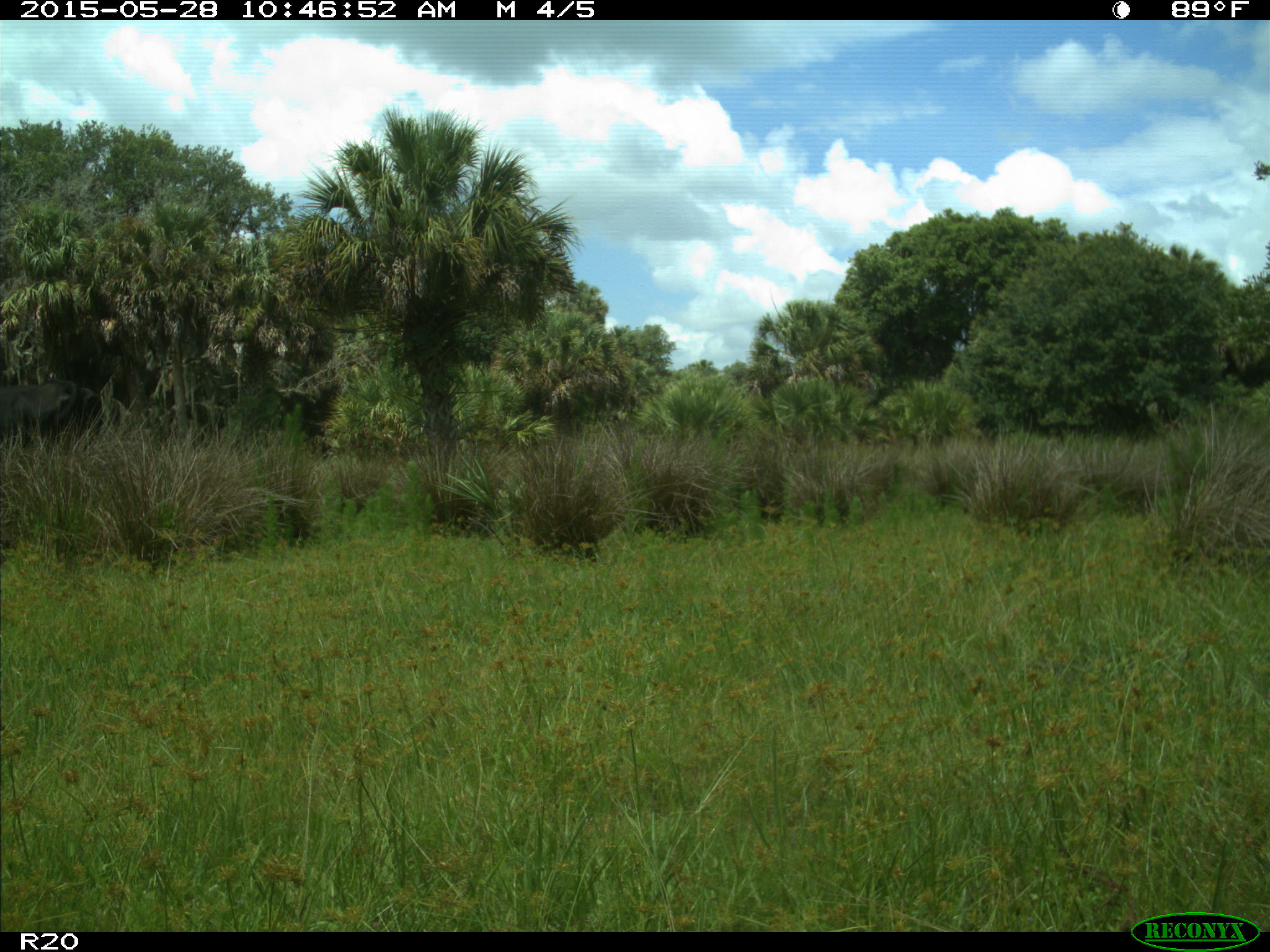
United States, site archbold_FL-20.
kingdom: Animalia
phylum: Chordata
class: Mammalia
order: Artiodactyla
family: Bovidae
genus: Bos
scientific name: Bos taurus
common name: domestic cow